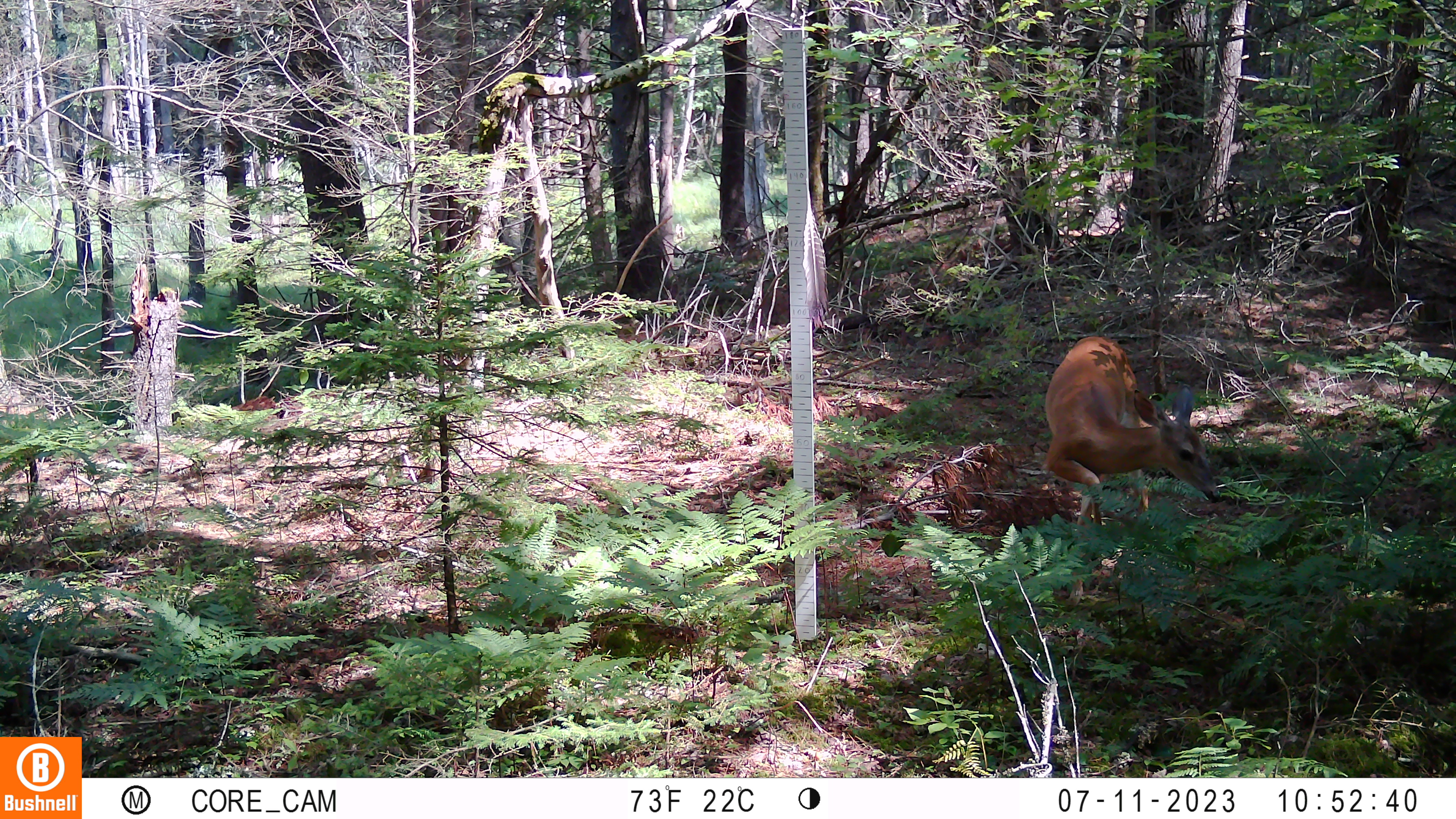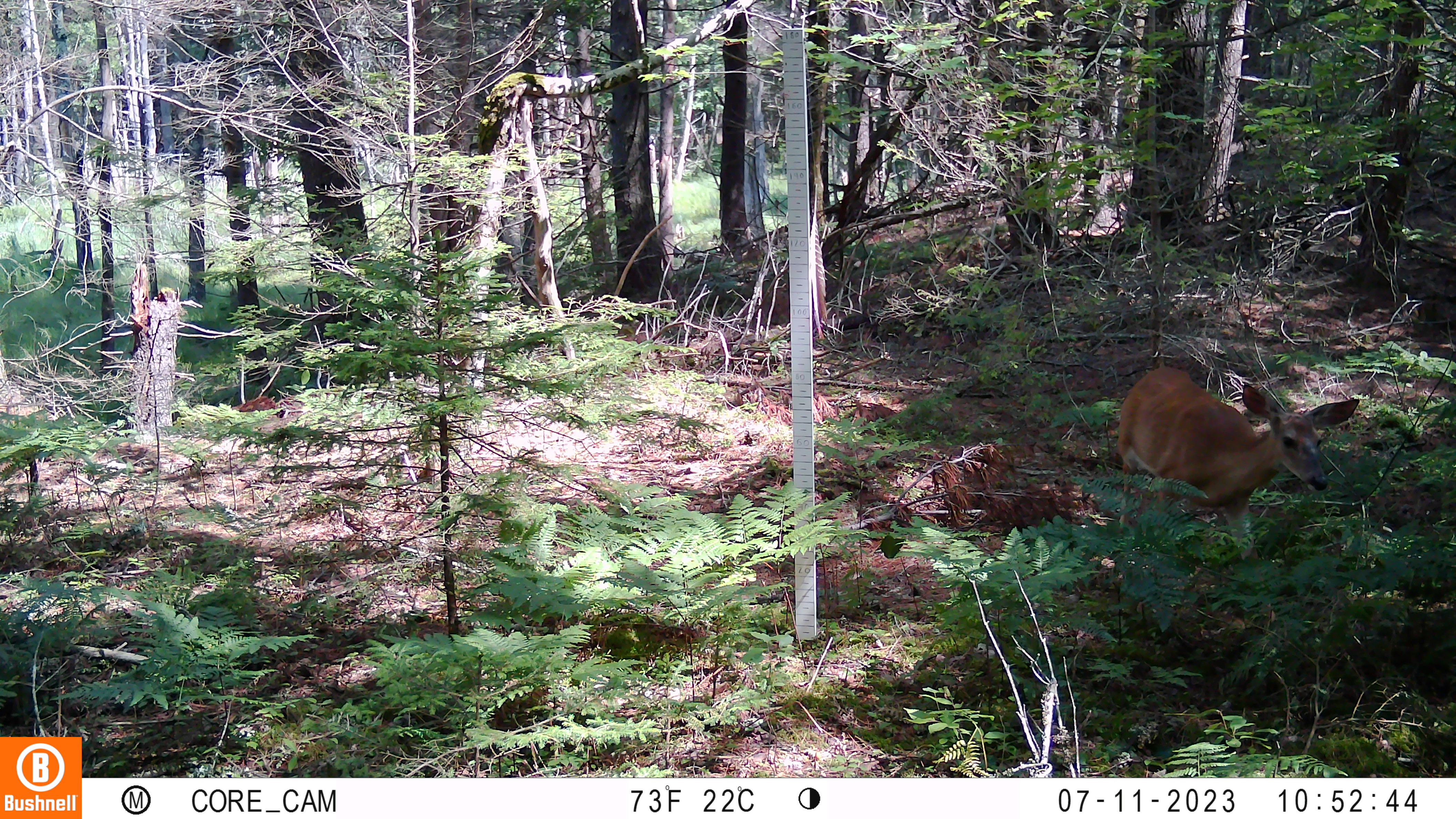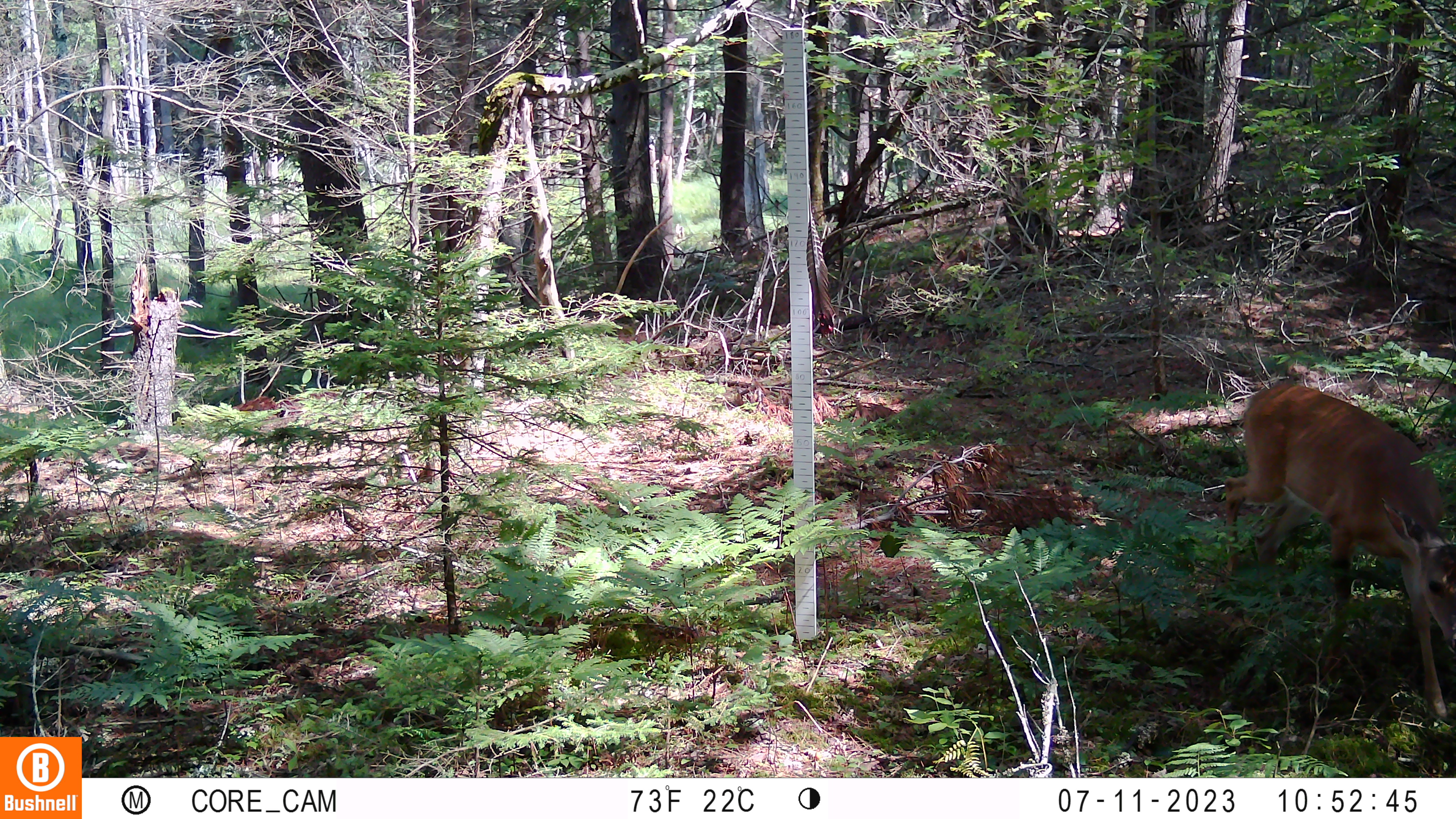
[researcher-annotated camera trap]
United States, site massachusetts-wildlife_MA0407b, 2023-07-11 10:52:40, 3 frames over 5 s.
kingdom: Animalia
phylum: Chordata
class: Mammalia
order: Artiodactyla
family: Cervidae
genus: Odocoileus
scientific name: Odocoileus virginianus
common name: white-tailed deer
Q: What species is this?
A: White-tailed deer (Odocoileus virginianus).